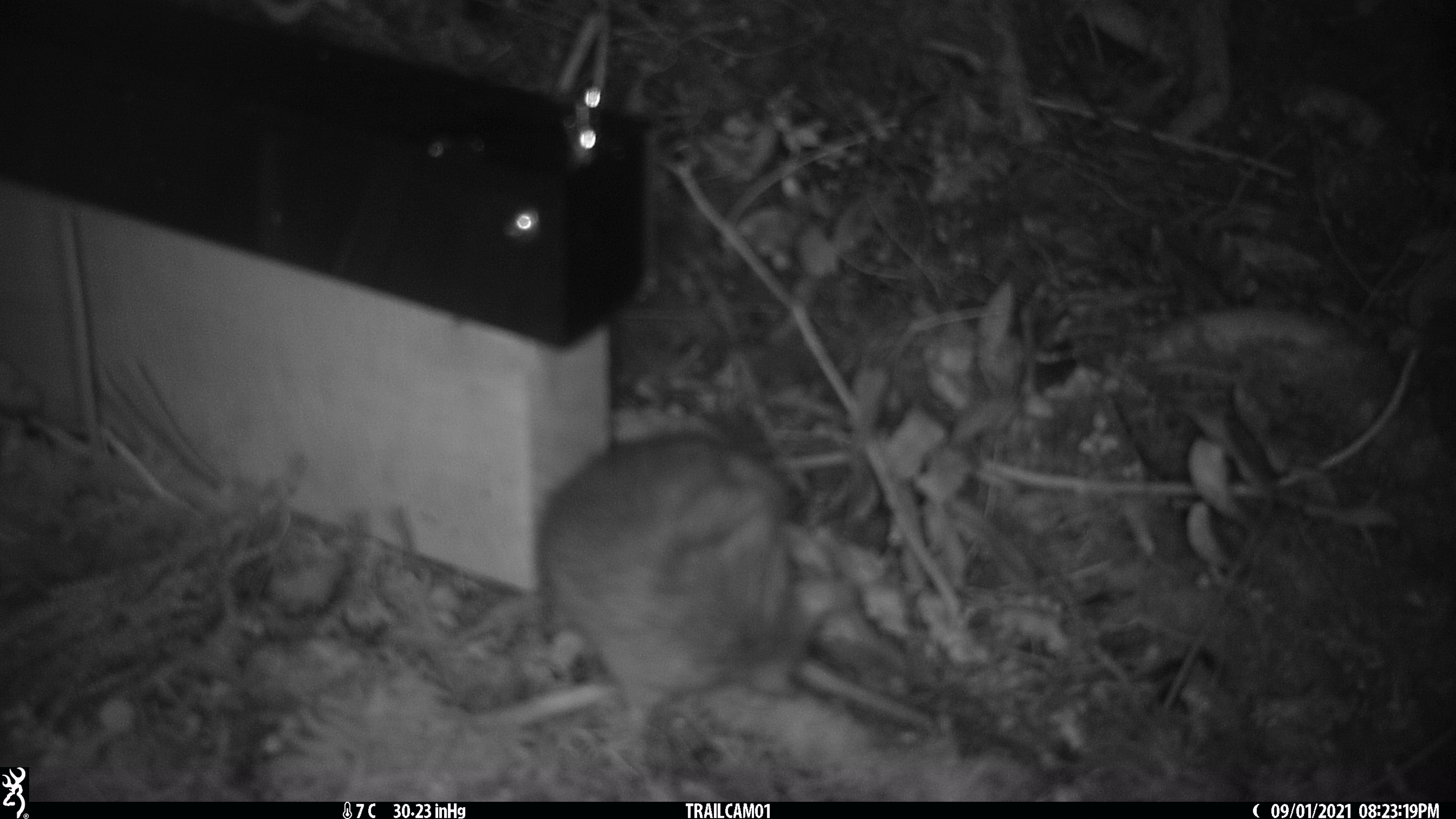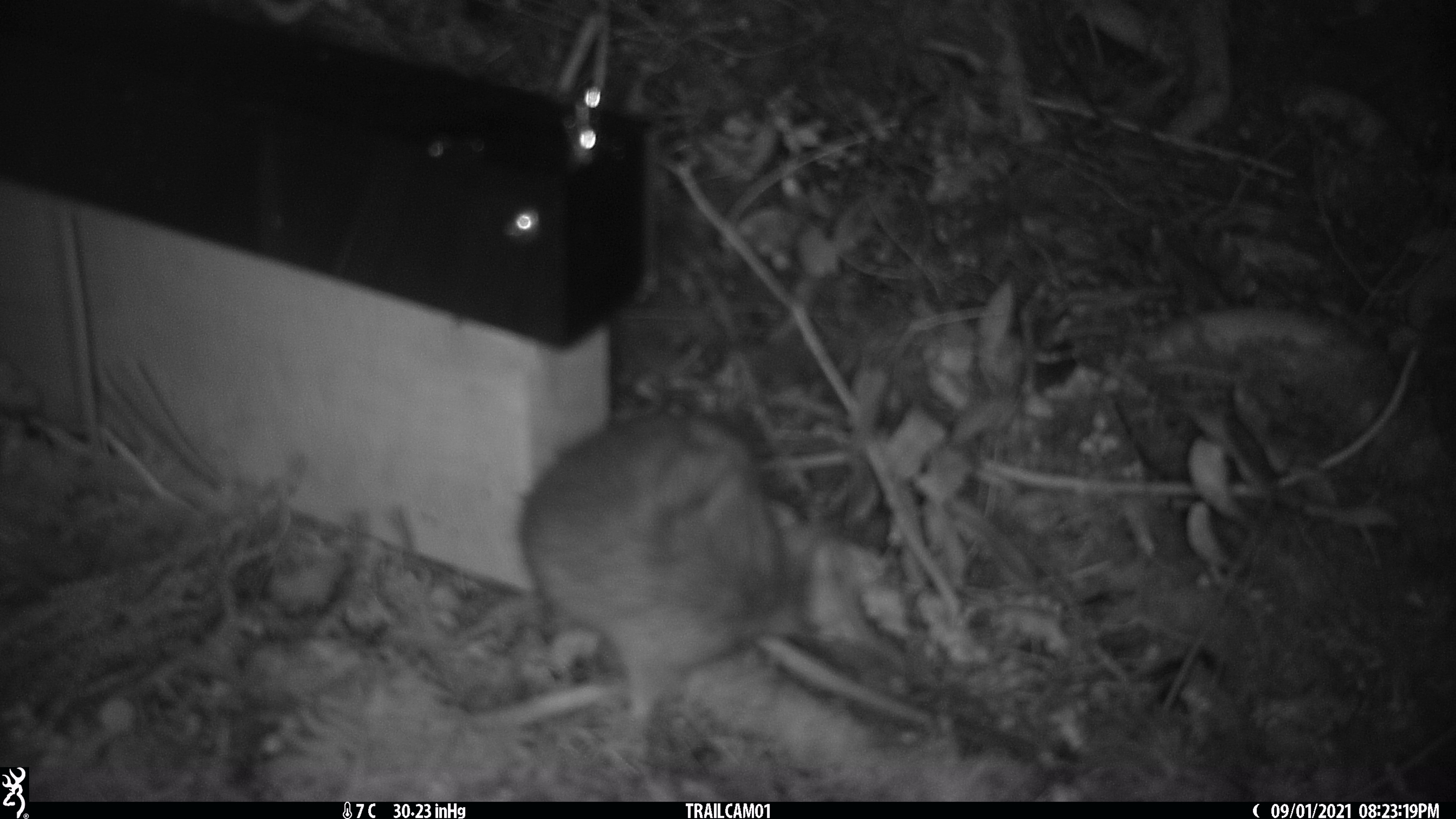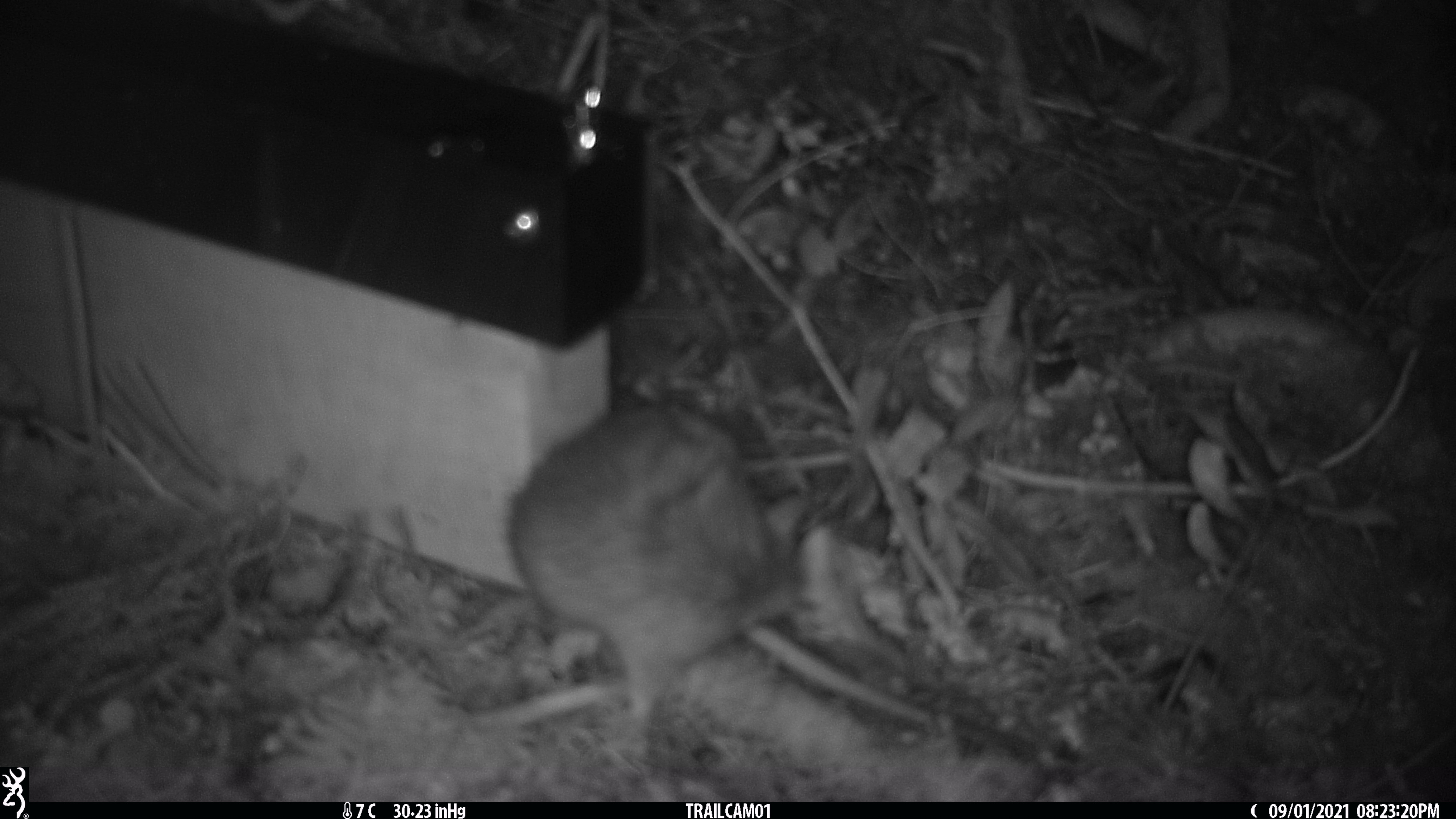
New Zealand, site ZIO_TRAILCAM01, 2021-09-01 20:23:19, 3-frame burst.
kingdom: Animalia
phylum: Chordata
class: Mammalia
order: Rodentia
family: Muridae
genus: Rattus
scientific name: Rattus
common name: rat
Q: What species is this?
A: Rat (Rattus).